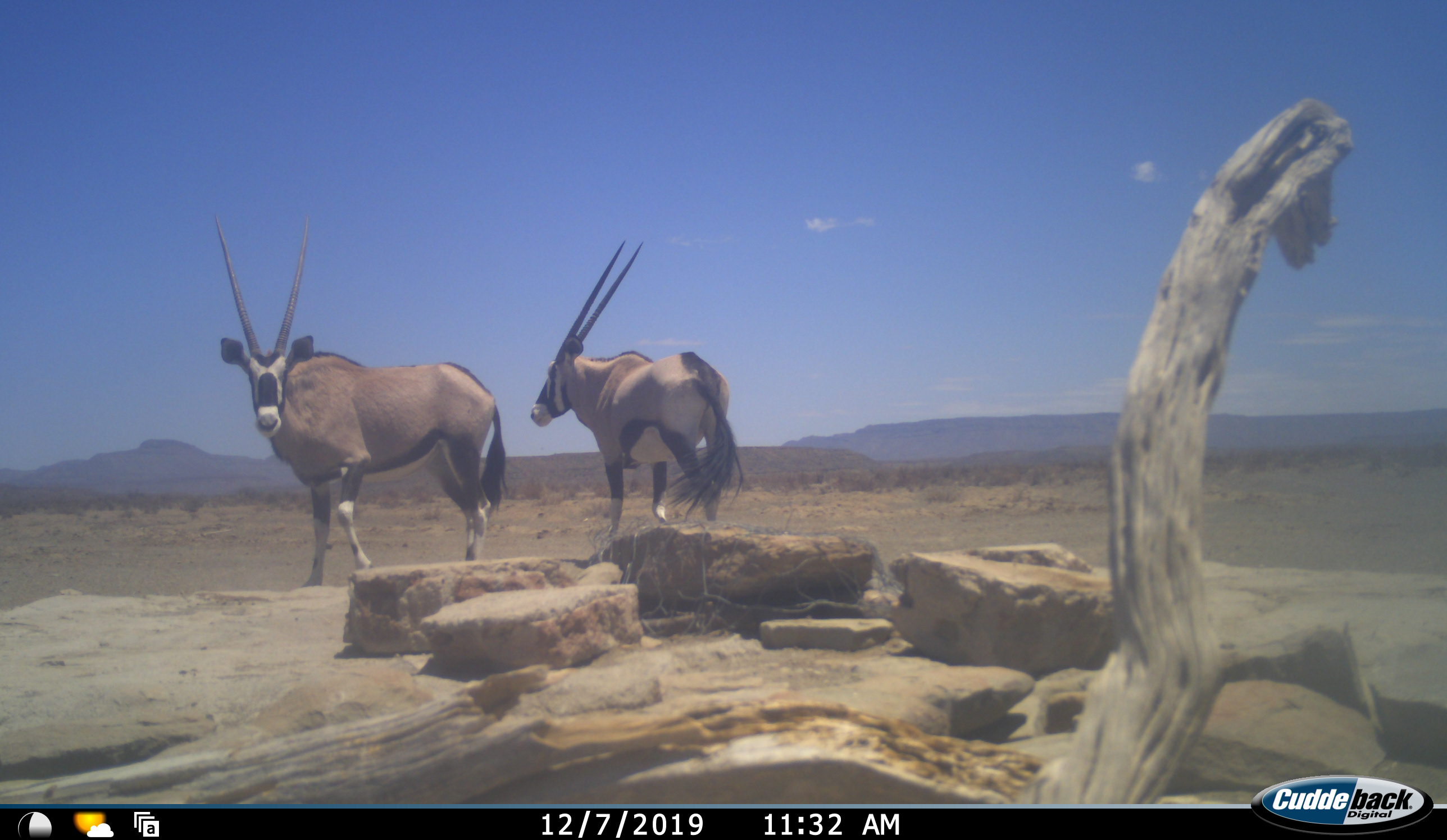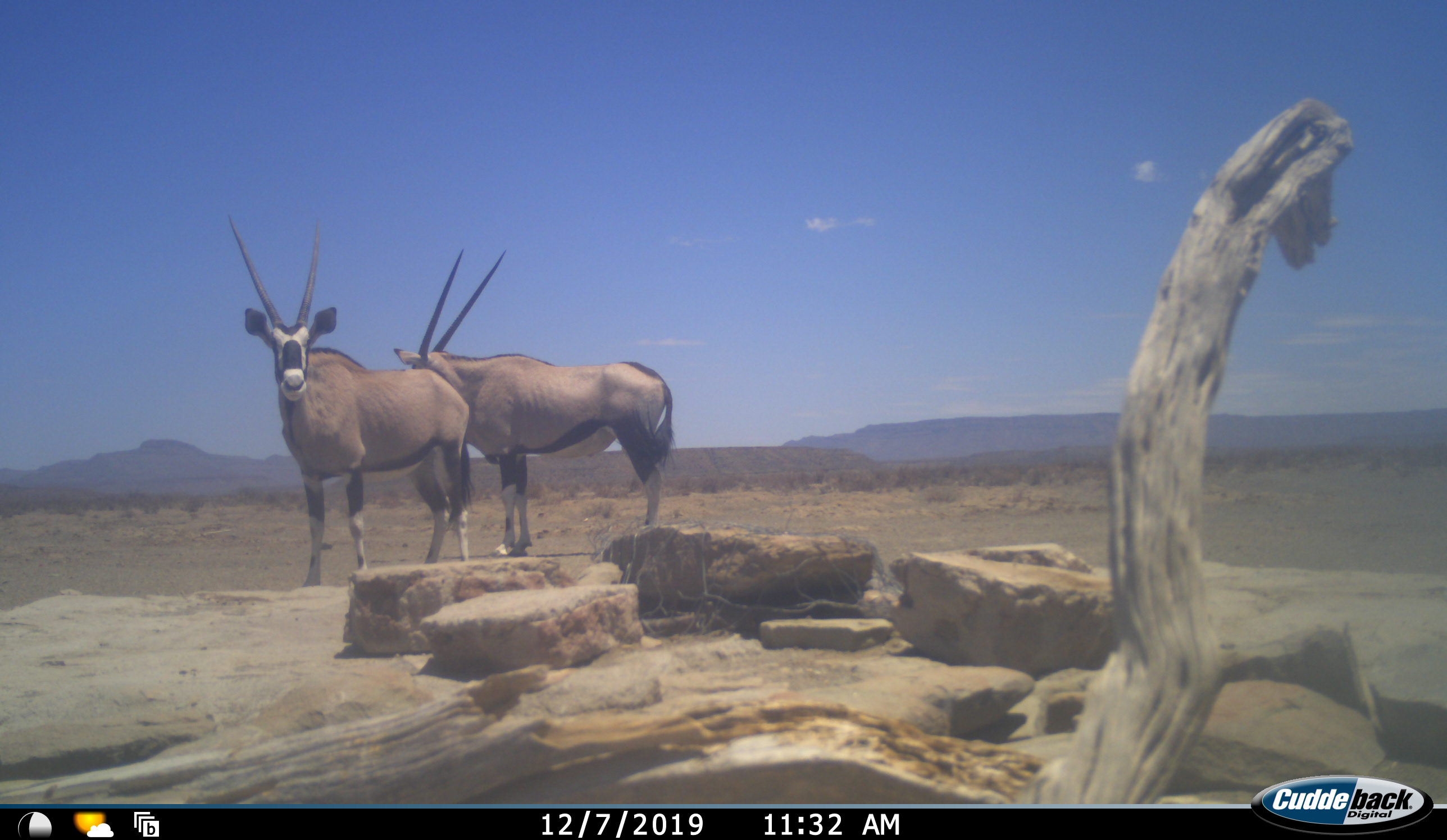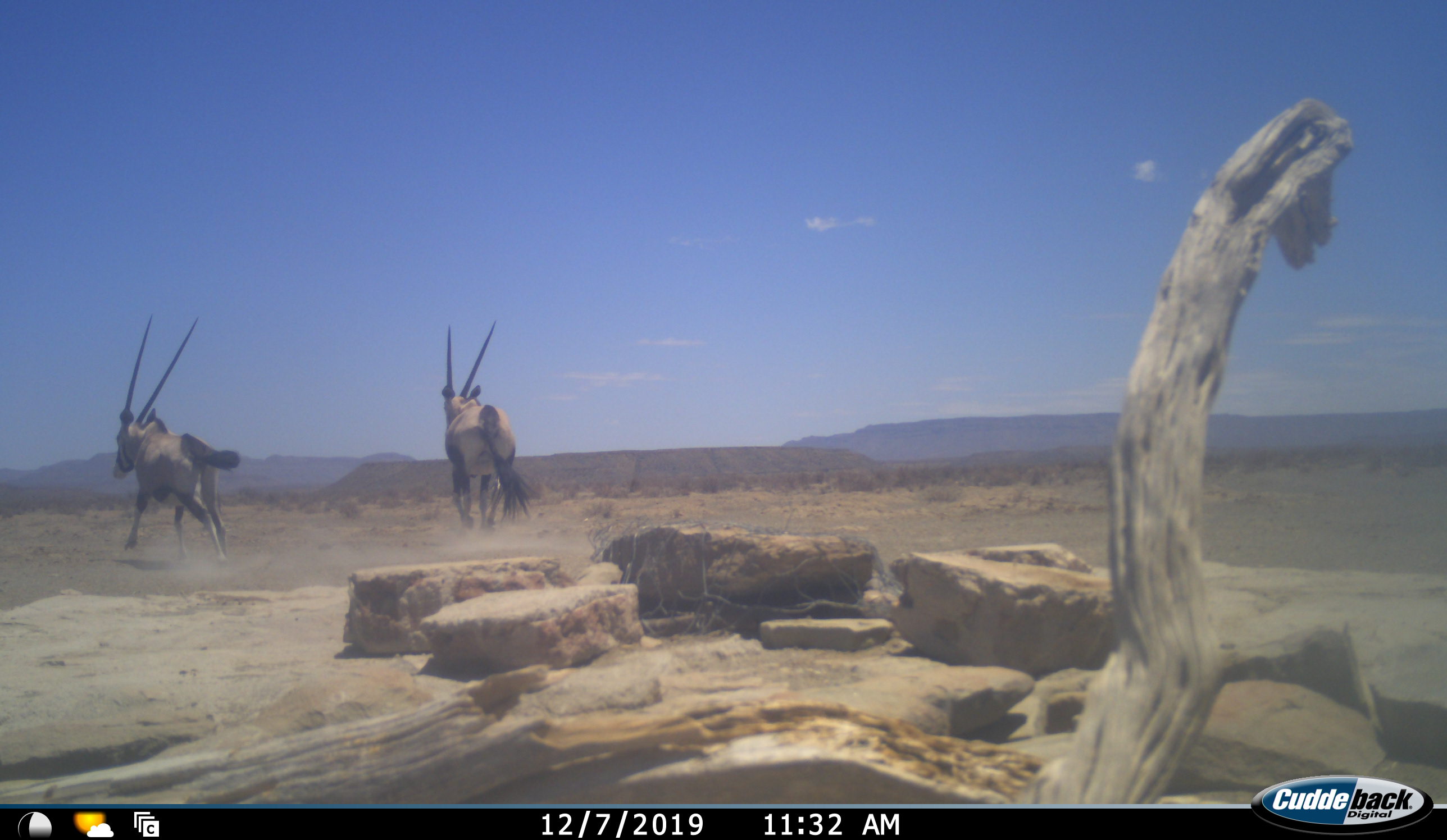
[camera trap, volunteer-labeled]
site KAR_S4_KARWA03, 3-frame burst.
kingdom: Animalia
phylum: Chordata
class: Mammalia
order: Artiodactyla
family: Bovidae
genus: Oryx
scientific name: Oryx gazella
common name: gemsbok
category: oryx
Oryx (gemsbok) (Oryx gazella), count 2. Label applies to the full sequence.